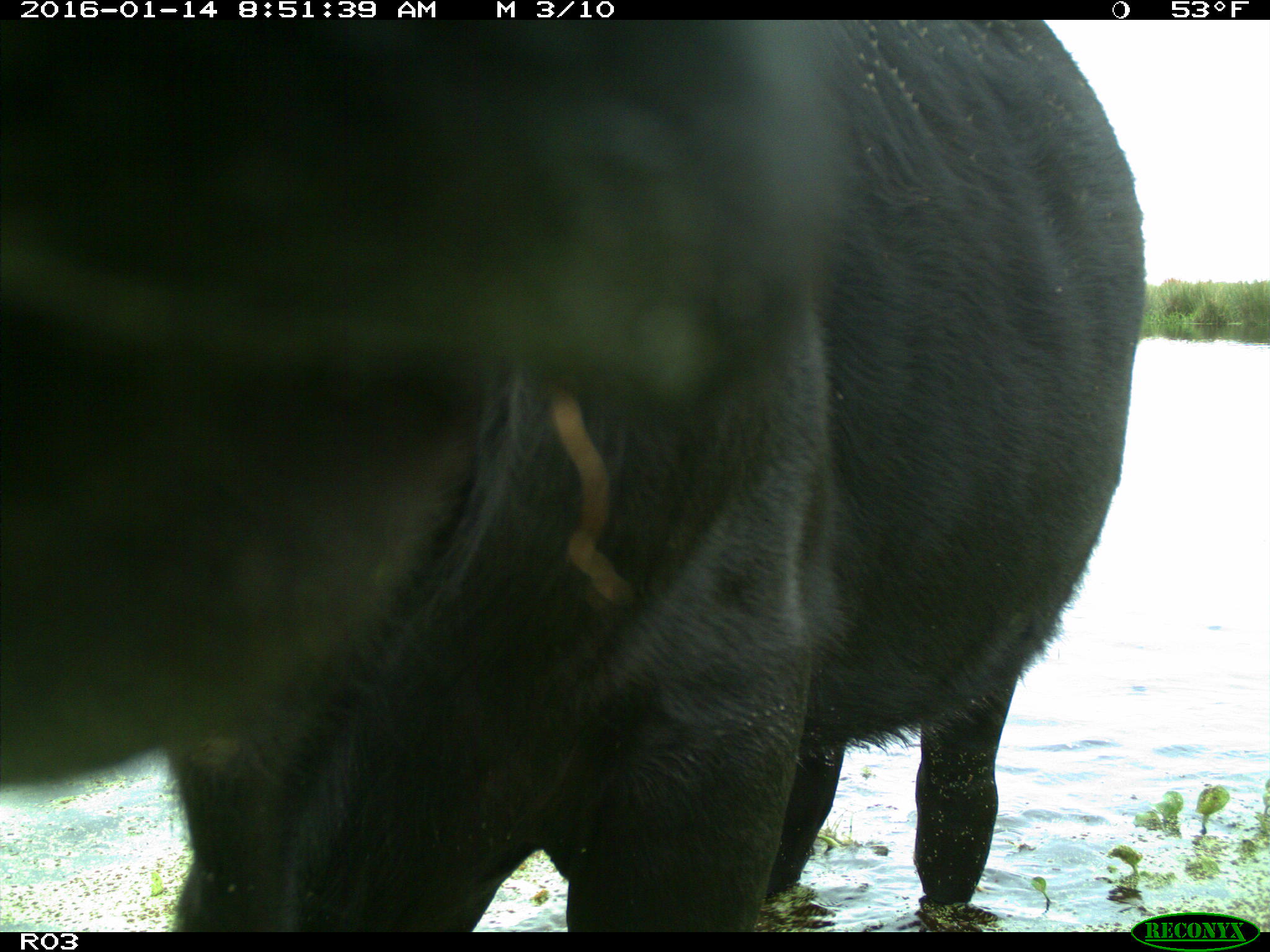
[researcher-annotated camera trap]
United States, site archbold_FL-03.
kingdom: Animalia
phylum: Chordata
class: Mammalia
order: Artiodactyla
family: Bovidae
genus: Bos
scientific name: Bos taurus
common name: domestic cow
Bos taurus (domestic cow).